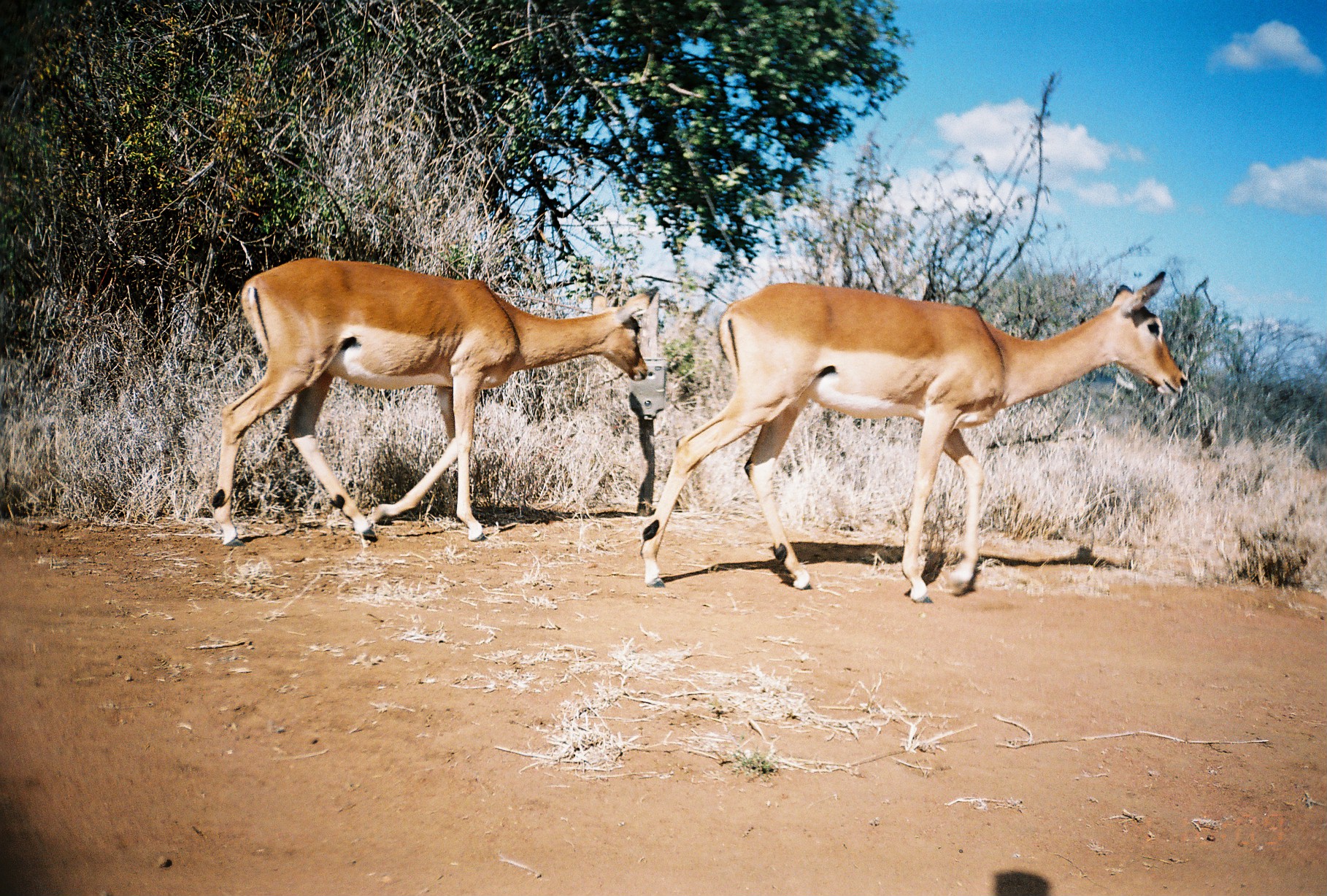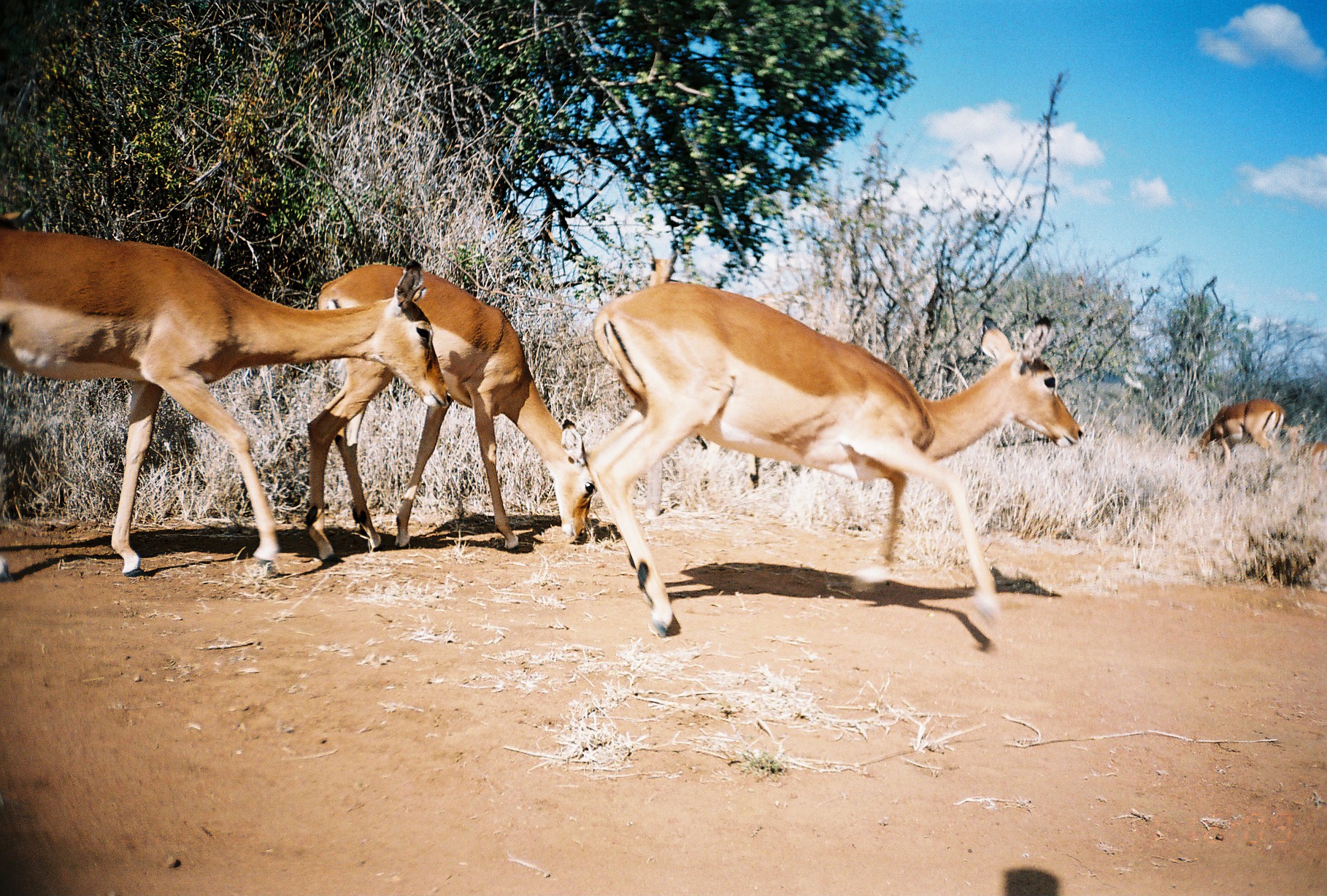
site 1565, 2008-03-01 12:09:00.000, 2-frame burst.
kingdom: Animalia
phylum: Chordata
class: Mammalia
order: Artiodactyla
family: Bovidae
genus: Aepyceros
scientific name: Aepyceros melampus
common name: impala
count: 2